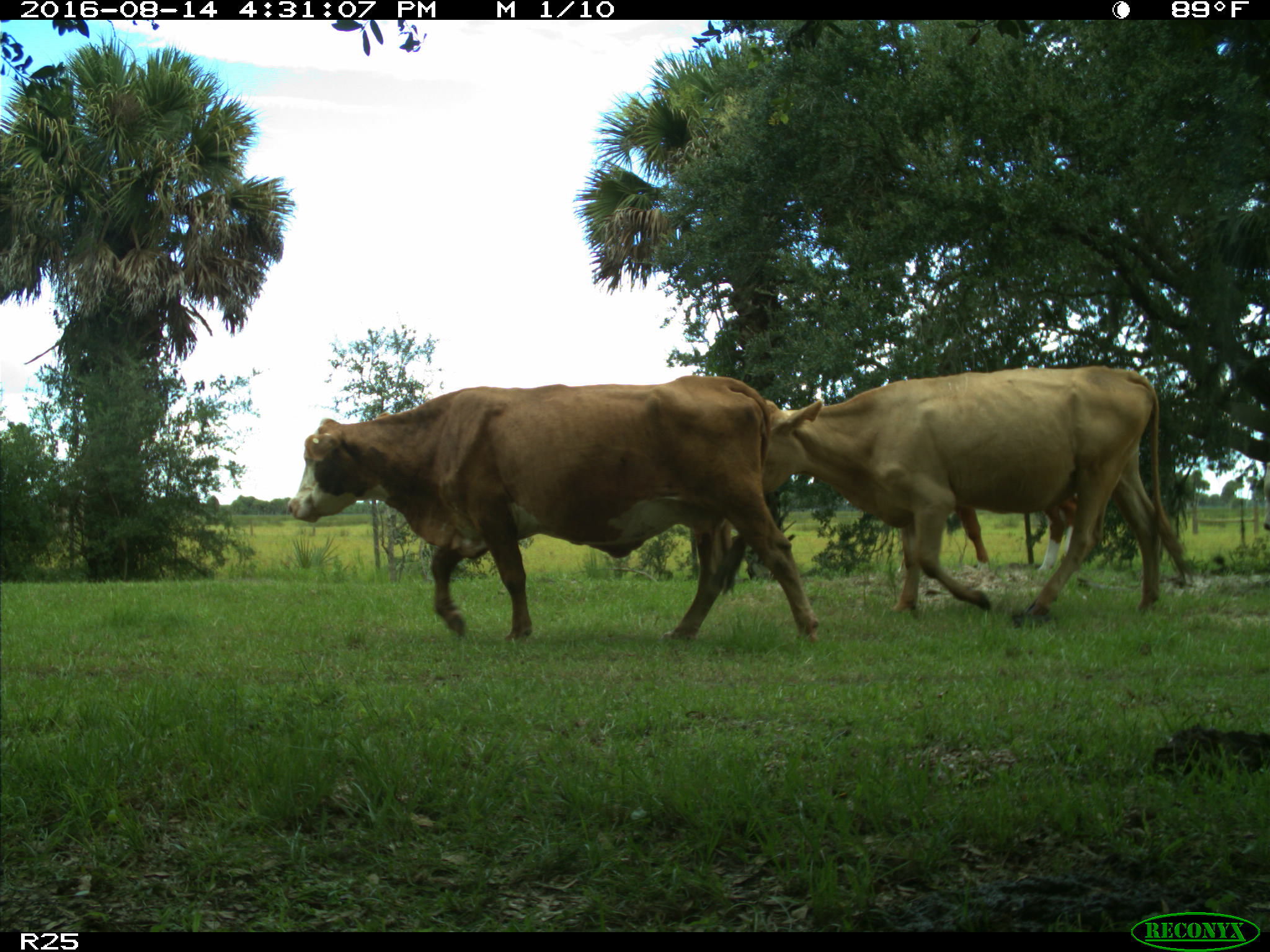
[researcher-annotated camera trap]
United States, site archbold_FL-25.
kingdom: Animalia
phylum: Chordata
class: Mammalia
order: Artiodactyla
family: Bovidae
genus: Bos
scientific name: Bos taurus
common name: domestic cow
Bos taurus (domestic cow).